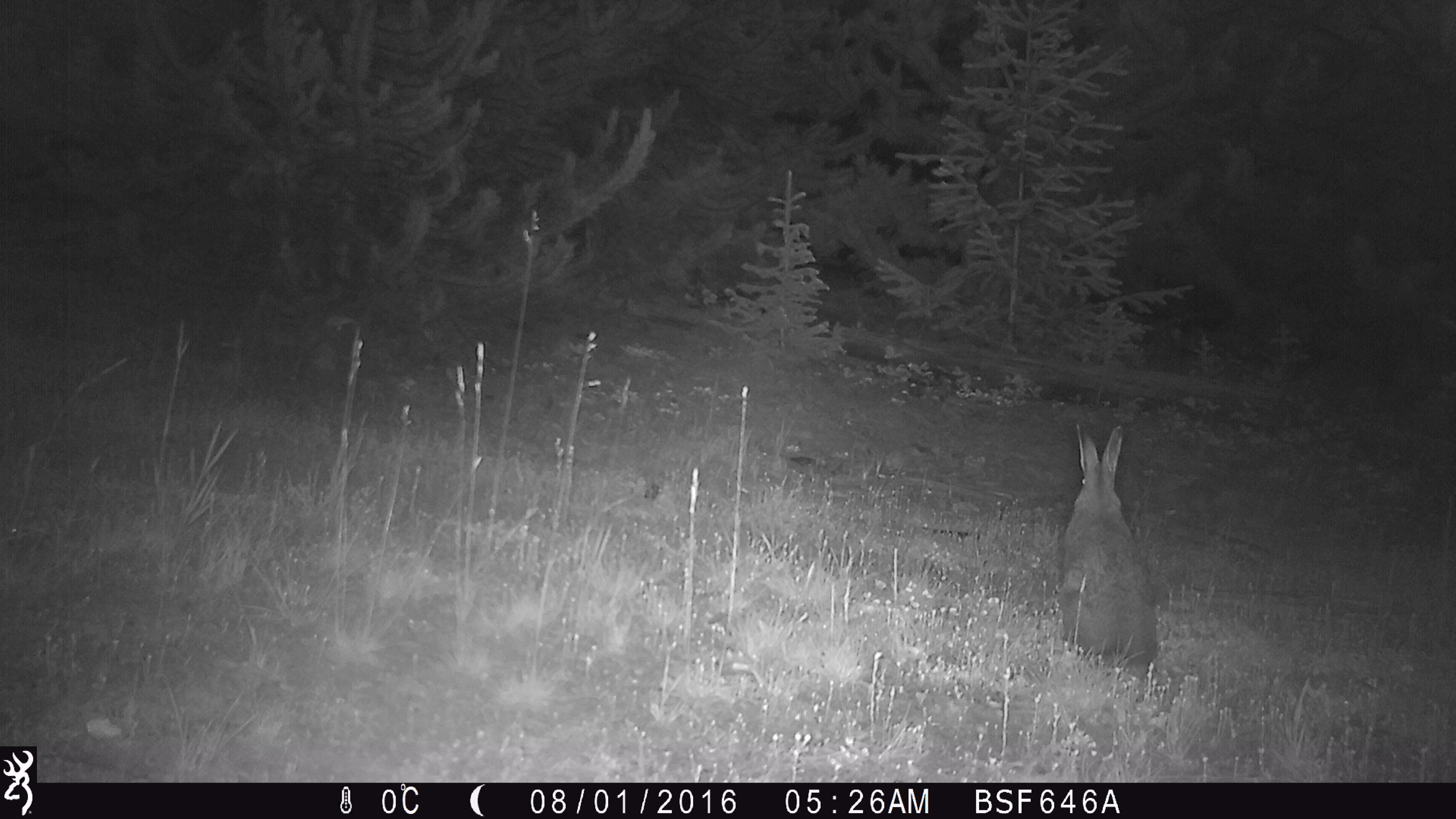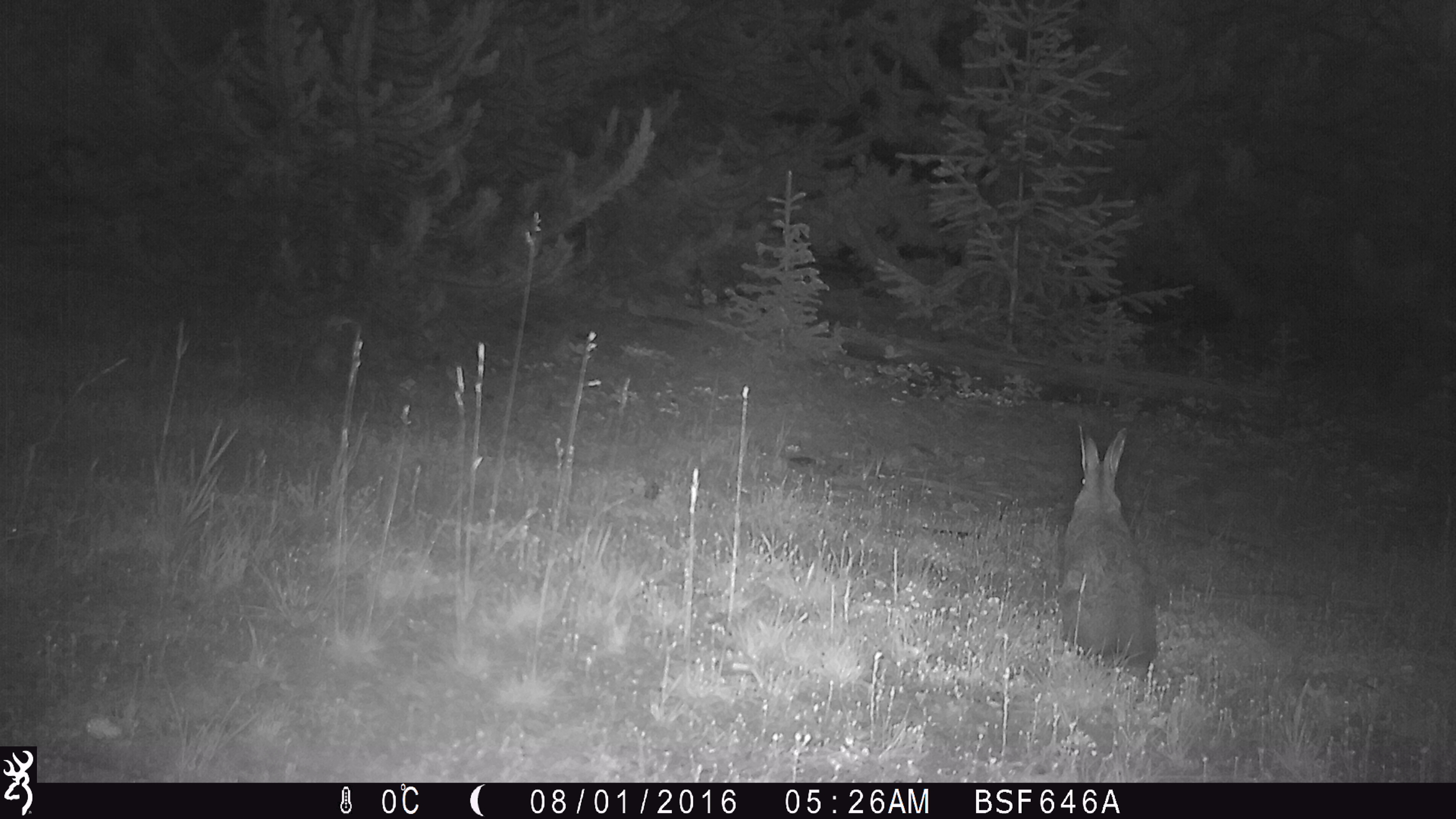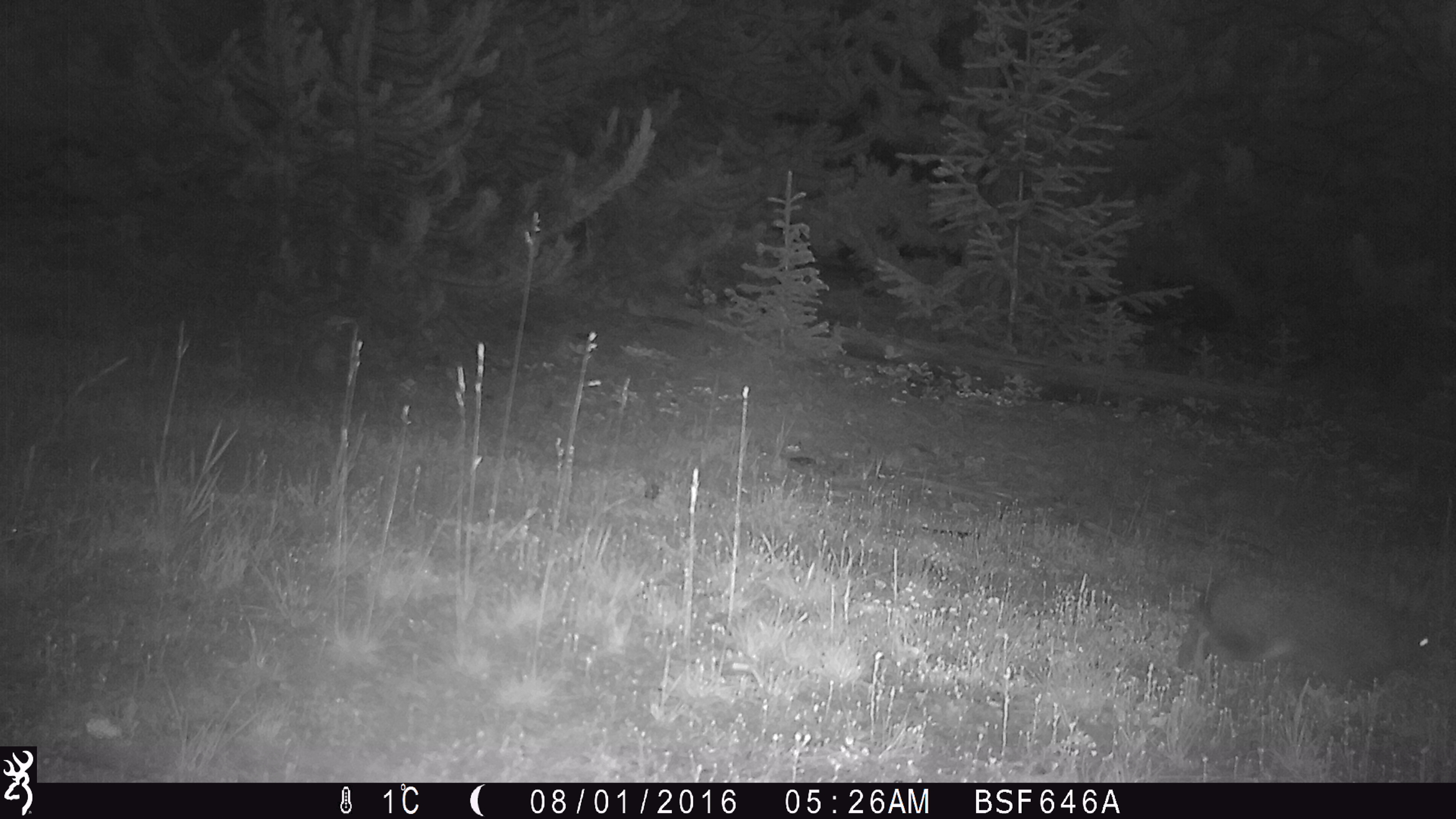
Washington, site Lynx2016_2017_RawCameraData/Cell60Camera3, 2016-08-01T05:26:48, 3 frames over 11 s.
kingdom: Animalia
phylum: Chordata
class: Mammalia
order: Lagomorpha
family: Leporidae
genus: Lepus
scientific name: Lepus americanus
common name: snowshoe hare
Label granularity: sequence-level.